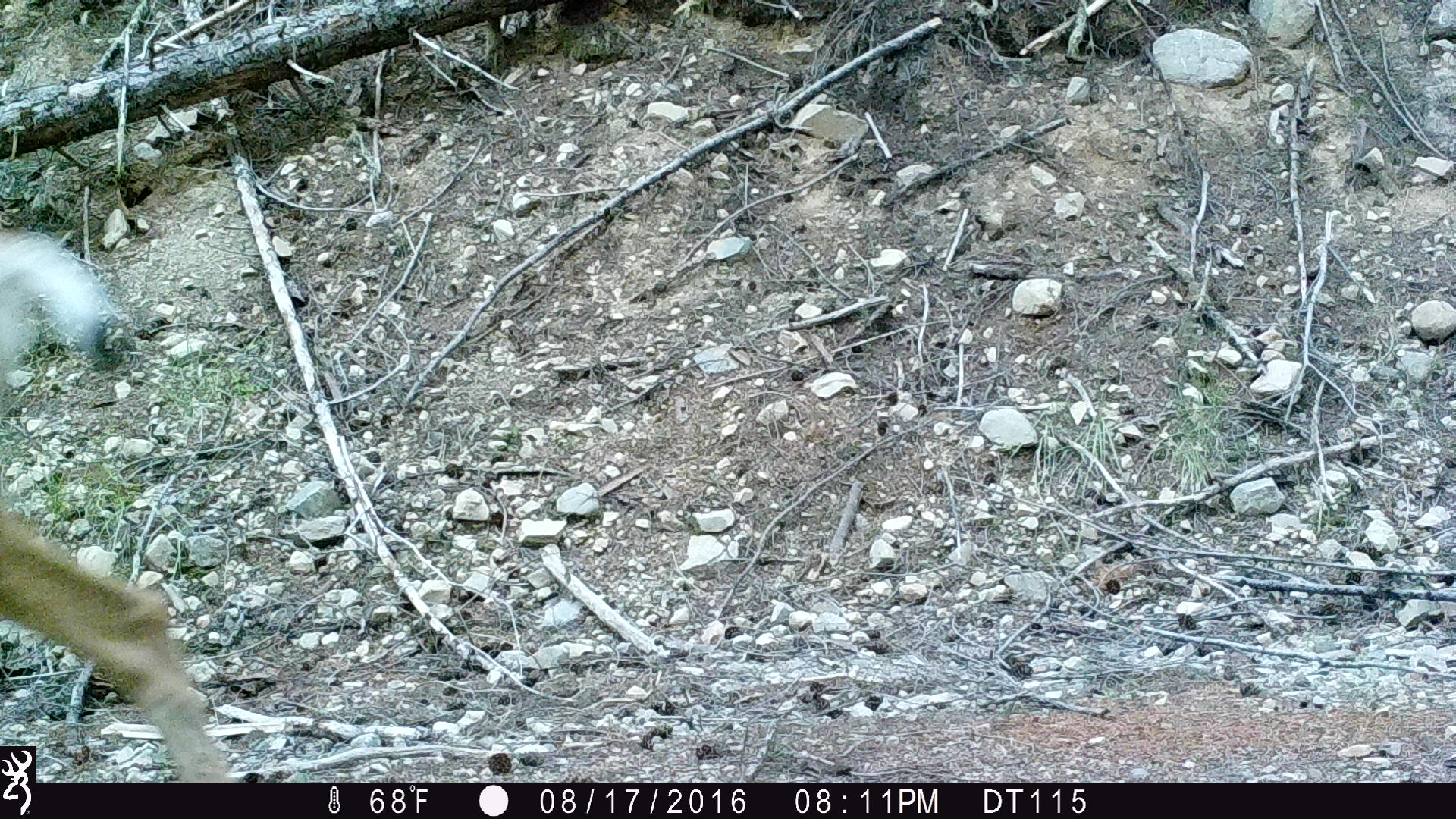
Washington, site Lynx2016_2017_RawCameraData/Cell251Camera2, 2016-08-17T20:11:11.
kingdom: Animalia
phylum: Chordata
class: Mammalia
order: Artiodactyla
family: Cervidae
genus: Odocoileus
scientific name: Odocoileus hemionus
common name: mule deer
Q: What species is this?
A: Odocoileus hemionus (mule deer).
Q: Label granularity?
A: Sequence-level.